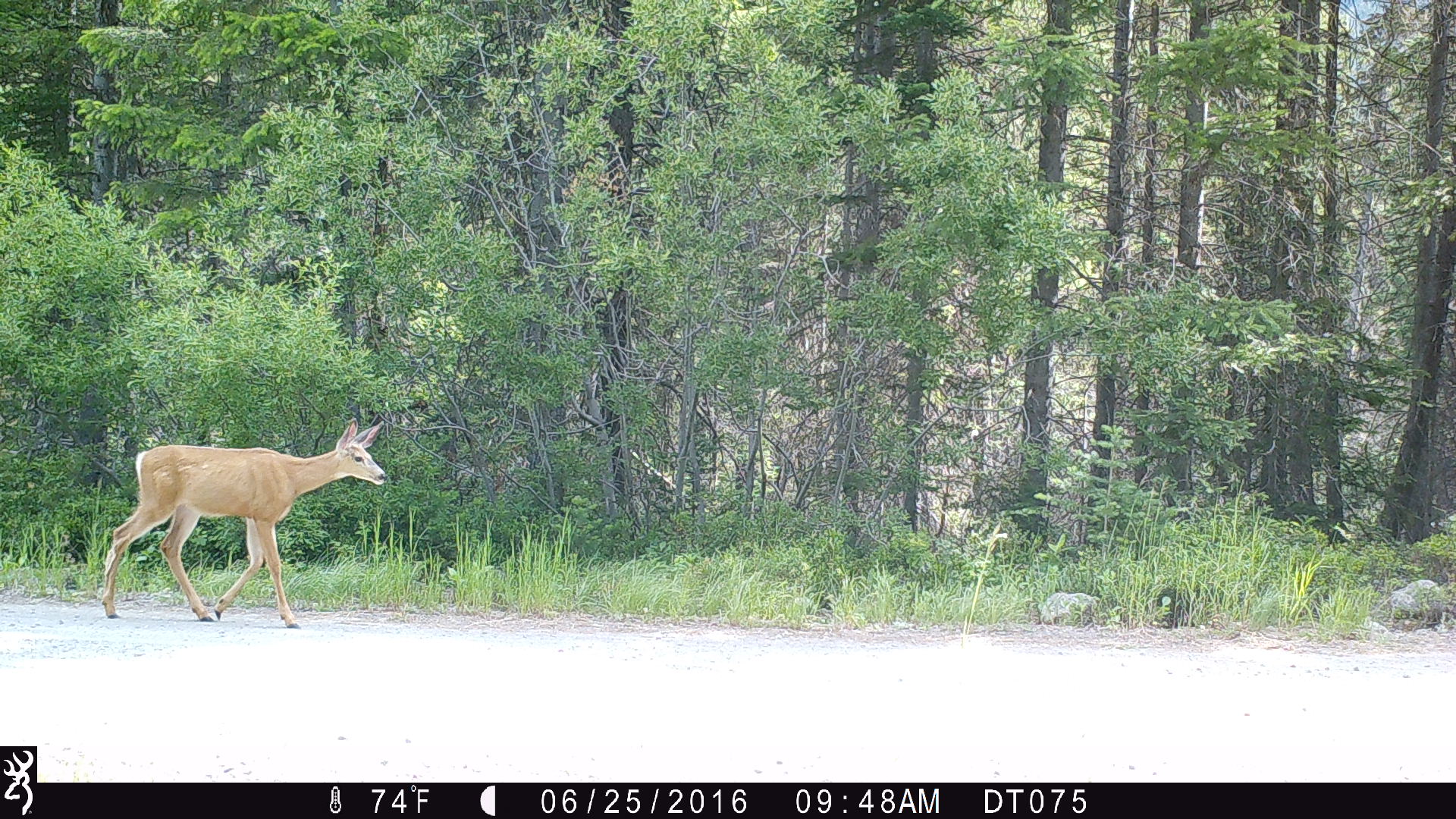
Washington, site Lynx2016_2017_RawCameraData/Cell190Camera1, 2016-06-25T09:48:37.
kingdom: Animalia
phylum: Chordata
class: Mammalia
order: Artiodactyla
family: Cervidae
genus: Odocoileus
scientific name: Odocoileus hemionus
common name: mule deer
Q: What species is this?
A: Odocoileus hemionus (mule deer).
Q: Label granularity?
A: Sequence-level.